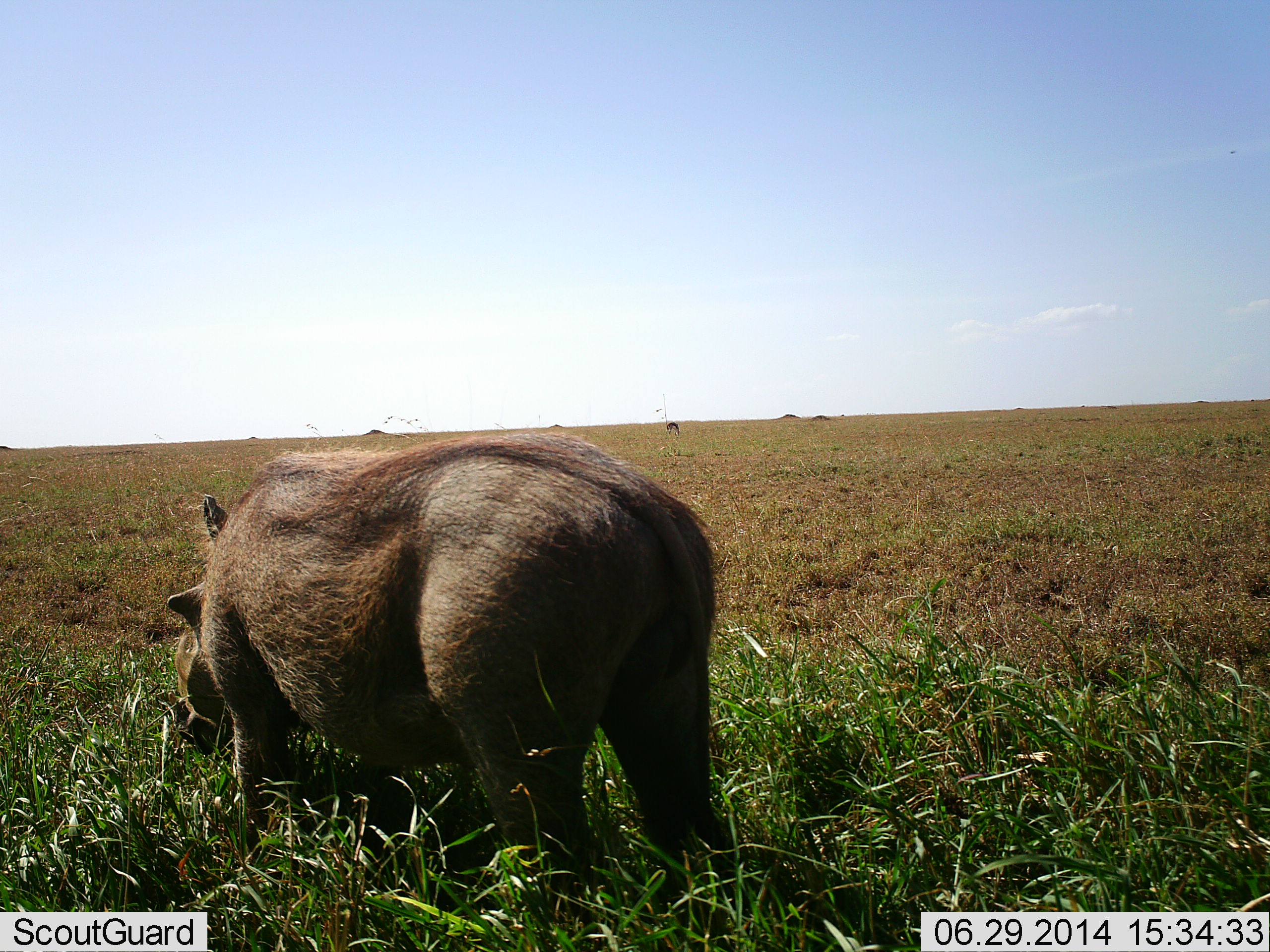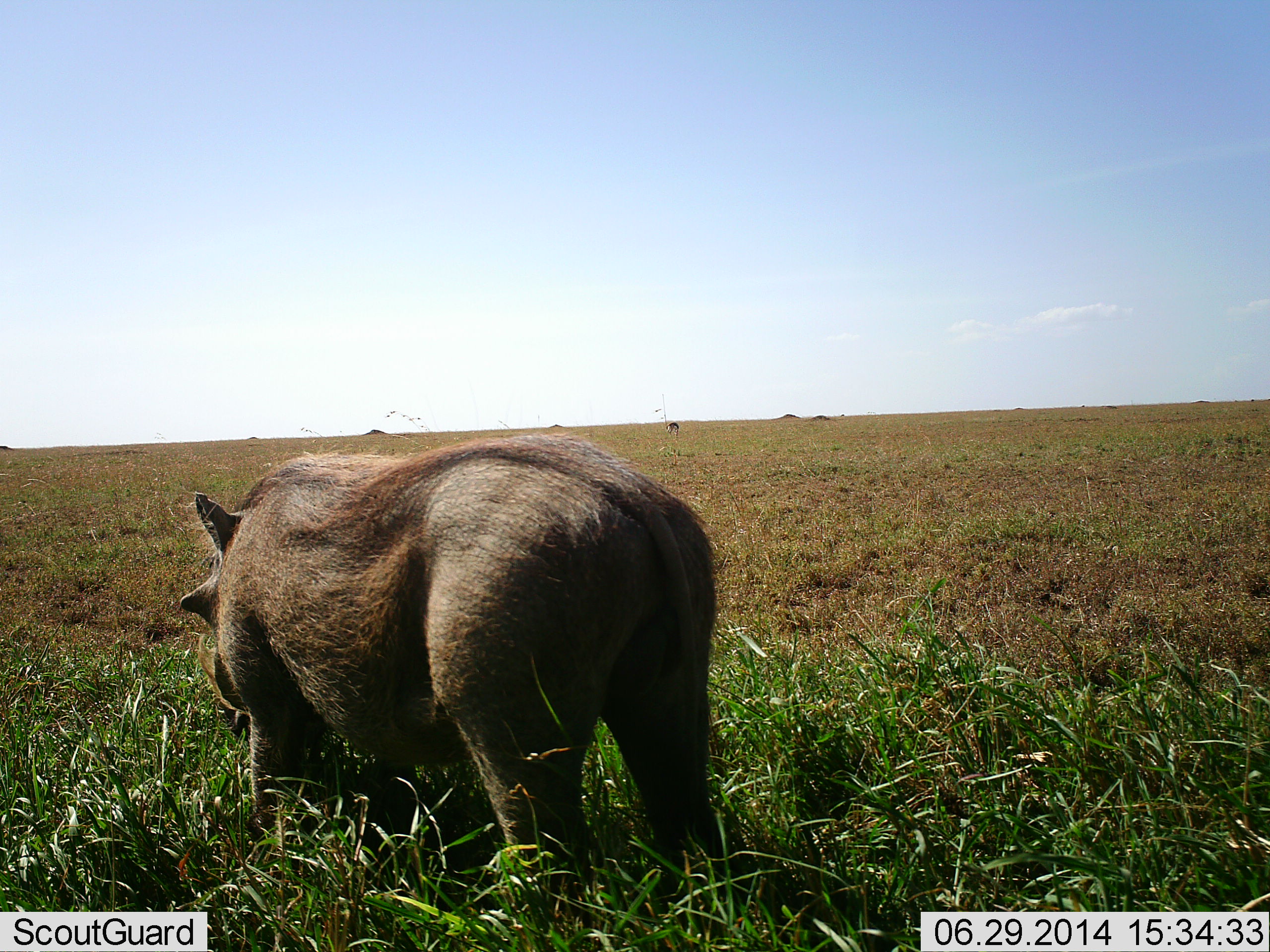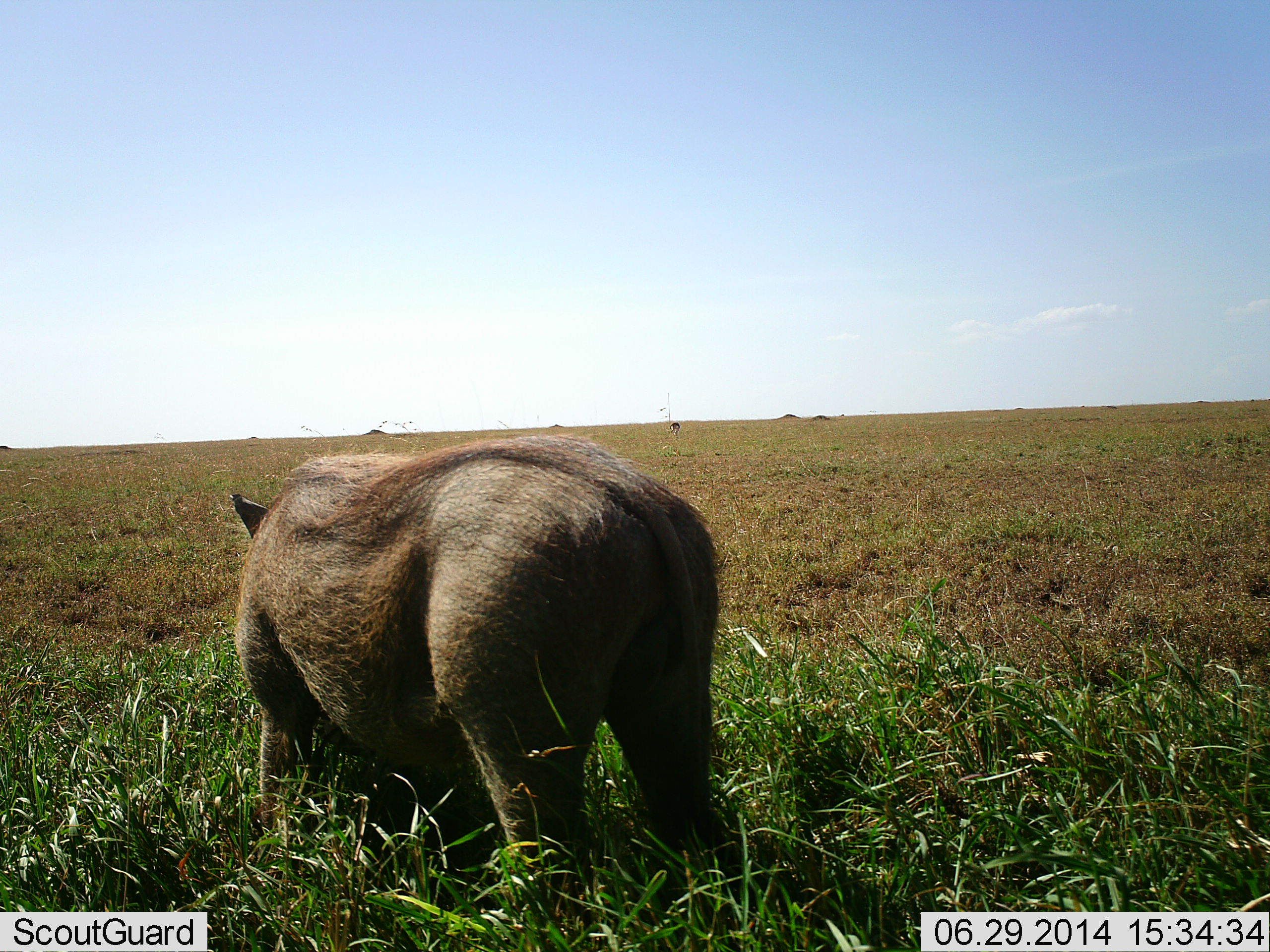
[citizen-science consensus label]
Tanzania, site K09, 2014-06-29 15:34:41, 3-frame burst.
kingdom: Animalia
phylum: Chordata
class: Mammalia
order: Artiodactyla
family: Suidae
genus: Phacochoerus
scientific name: Phacochoerus africanus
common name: warthog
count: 1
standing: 18%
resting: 0%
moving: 0%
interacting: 0%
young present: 0%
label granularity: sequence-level